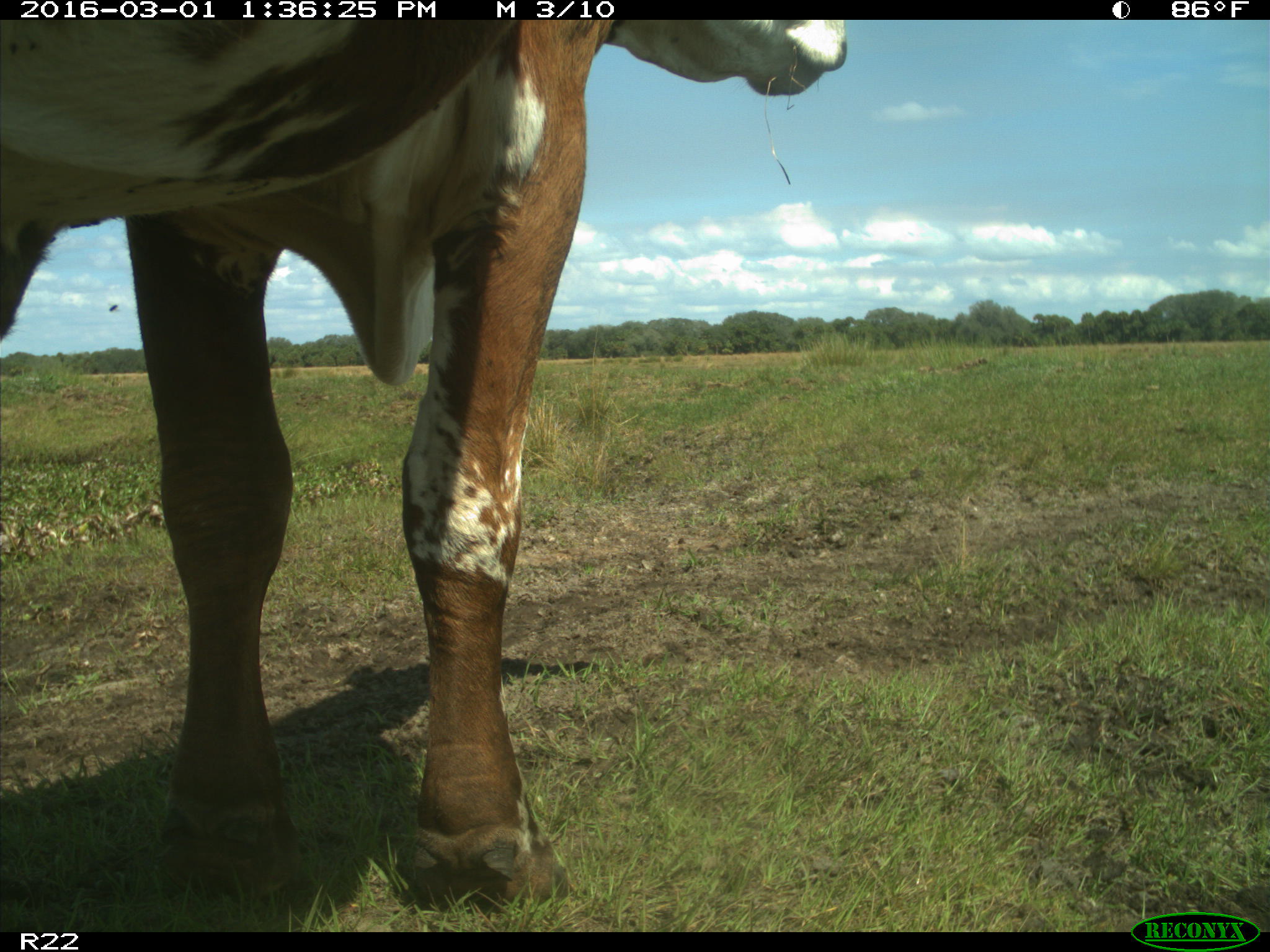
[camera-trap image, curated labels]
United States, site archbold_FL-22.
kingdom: Animalia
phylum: Chordata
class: Mammalia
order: Artiodactyla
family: Bovidae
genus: Bos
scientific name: Bos taurus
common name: domestic cow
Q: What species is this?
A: Bos taurus (domestic cow).